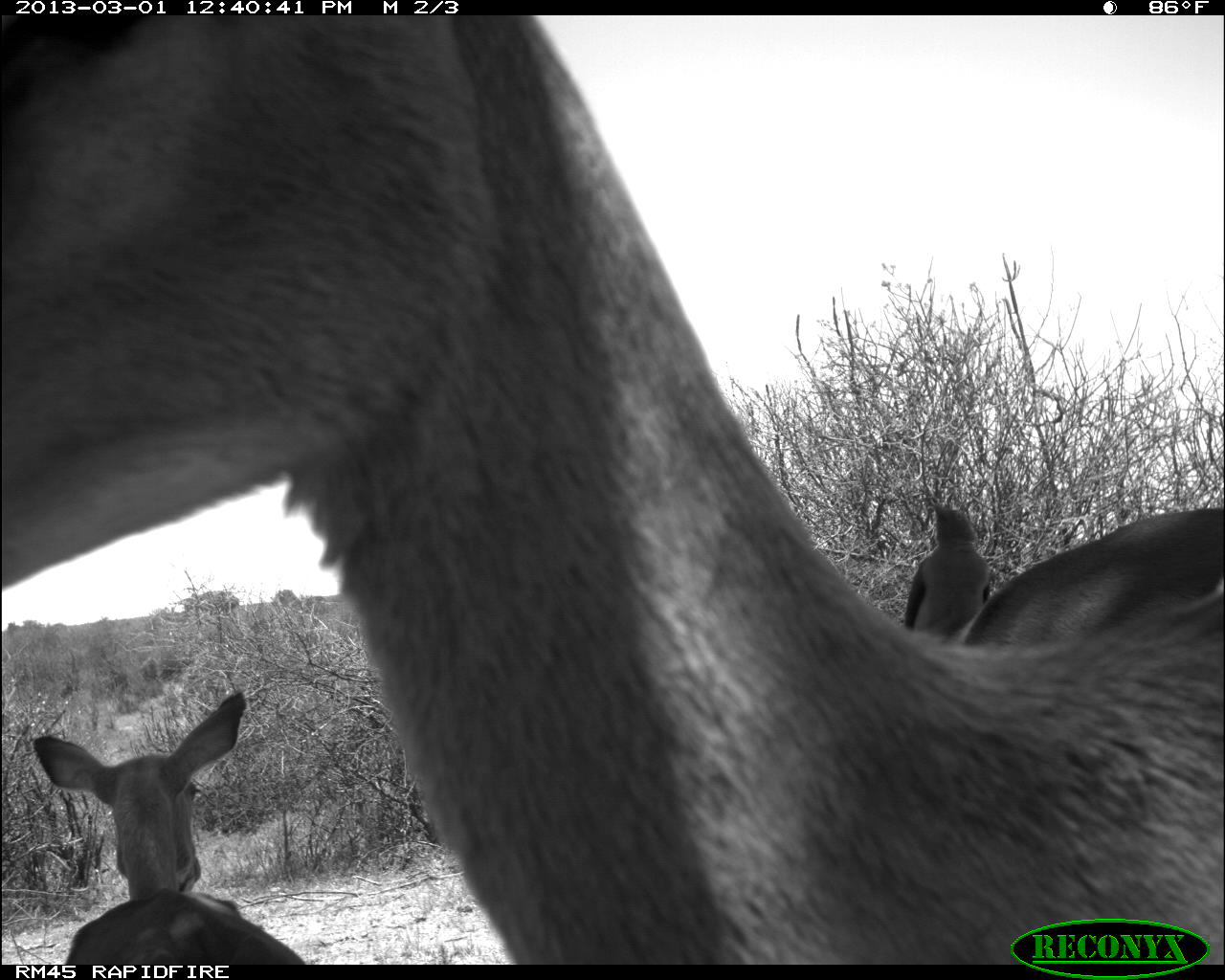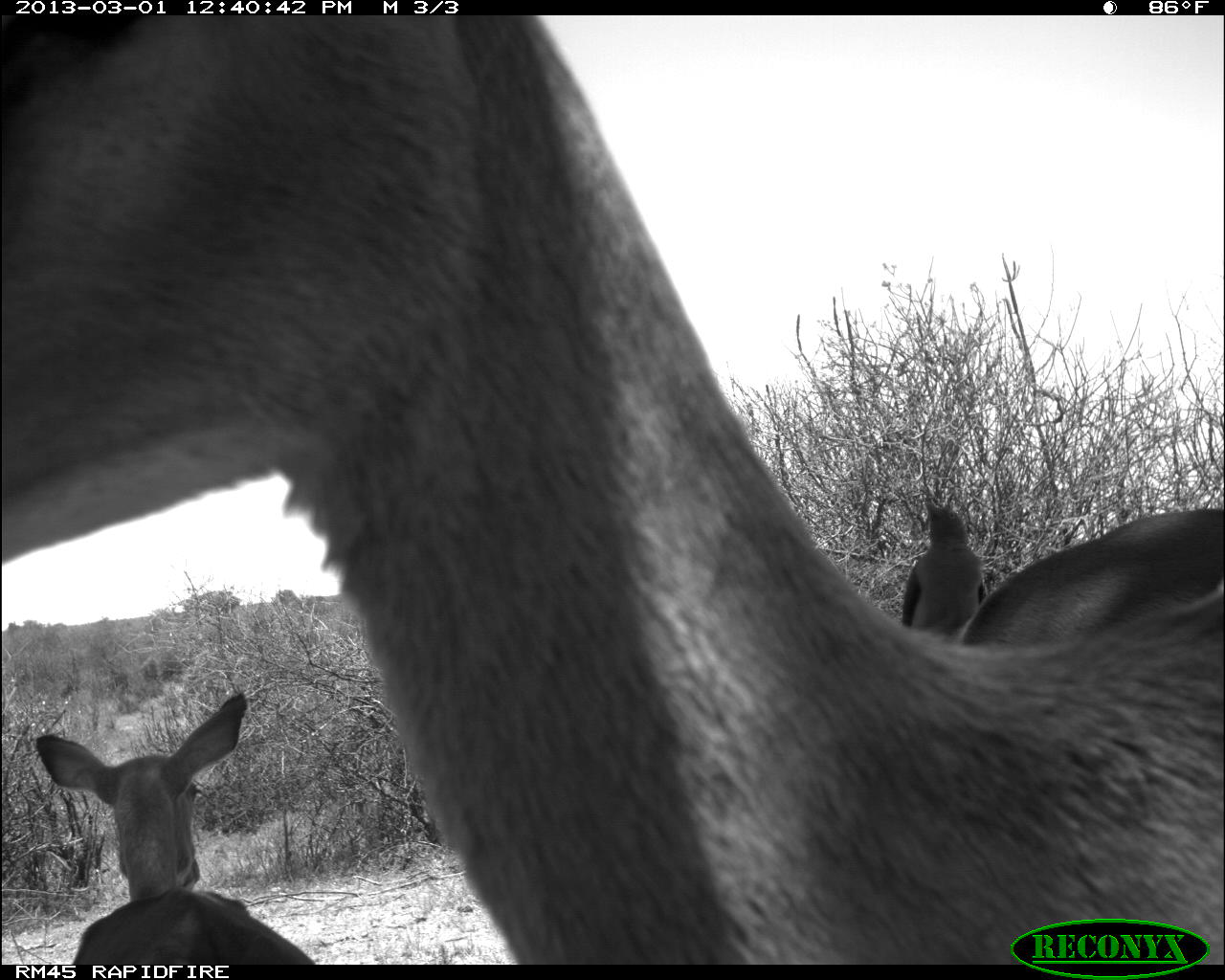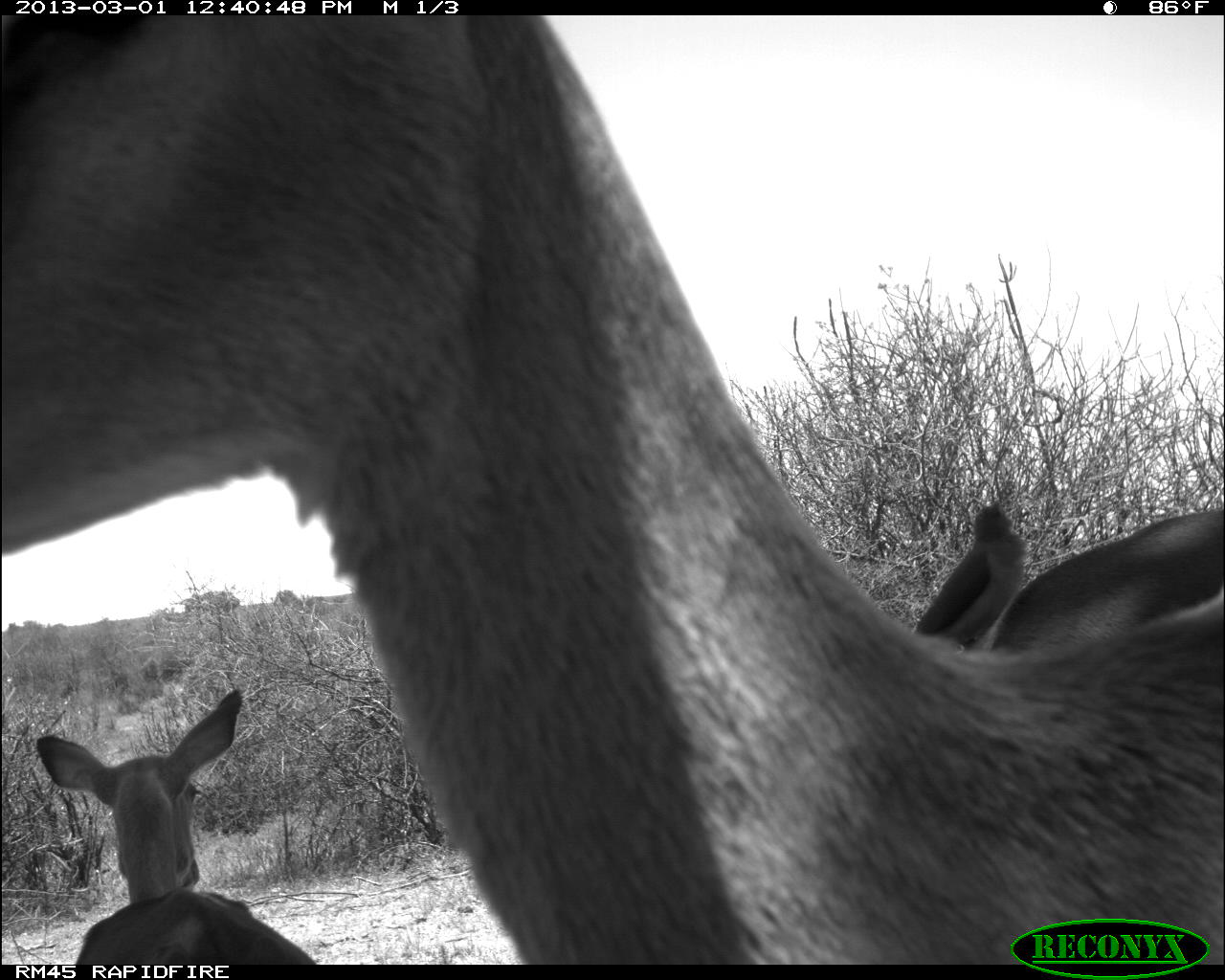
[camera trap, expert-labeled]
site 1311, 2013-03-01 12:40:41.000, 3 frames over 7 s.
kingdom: Animalia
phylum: Chordata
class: Mammalia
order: Artiodactyla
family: Bovidae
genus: Aepyceros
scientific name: Aepyceros melampus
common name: impala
Aepyceros melampus (impala), count 3.